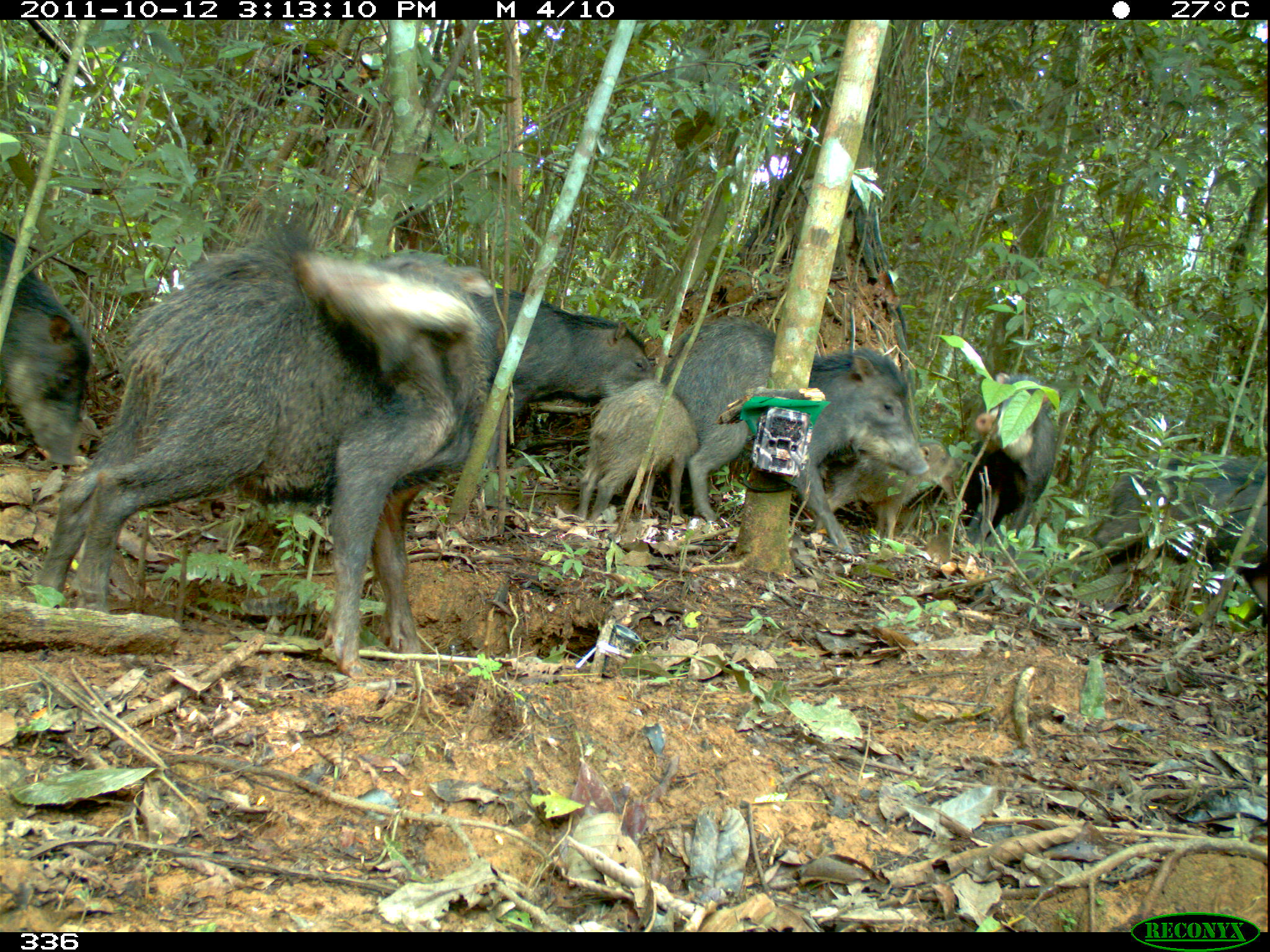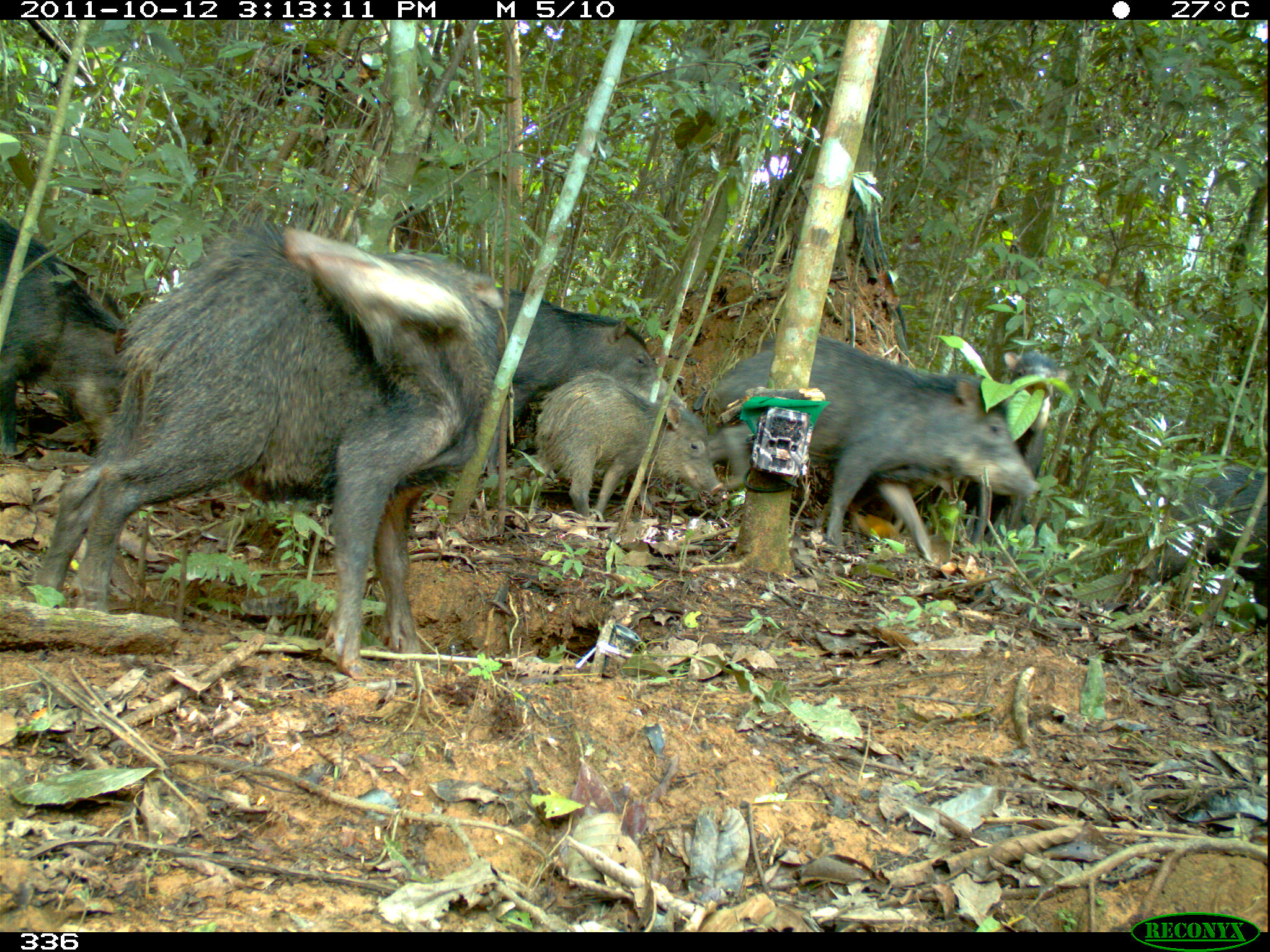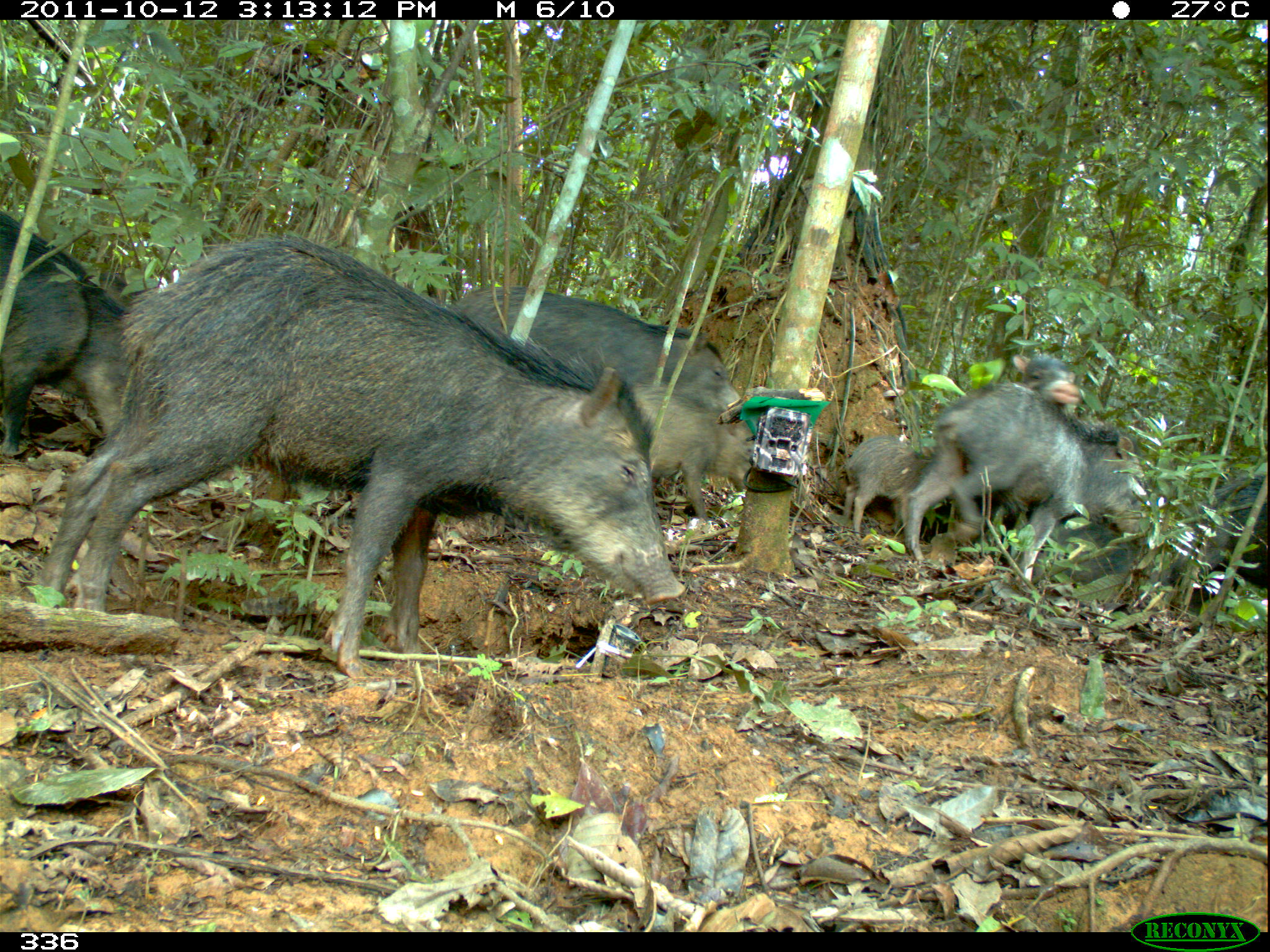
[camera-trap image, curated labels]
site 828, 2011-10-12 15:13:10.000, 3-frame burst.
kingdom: Animalia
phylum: Chordata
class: Mammalia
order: Artiodactyla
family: Tayassuidae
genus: Tayassu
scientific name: Tayassu pecari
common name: white-lipped peccary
Tayassu pecari (white-lipped peccary).